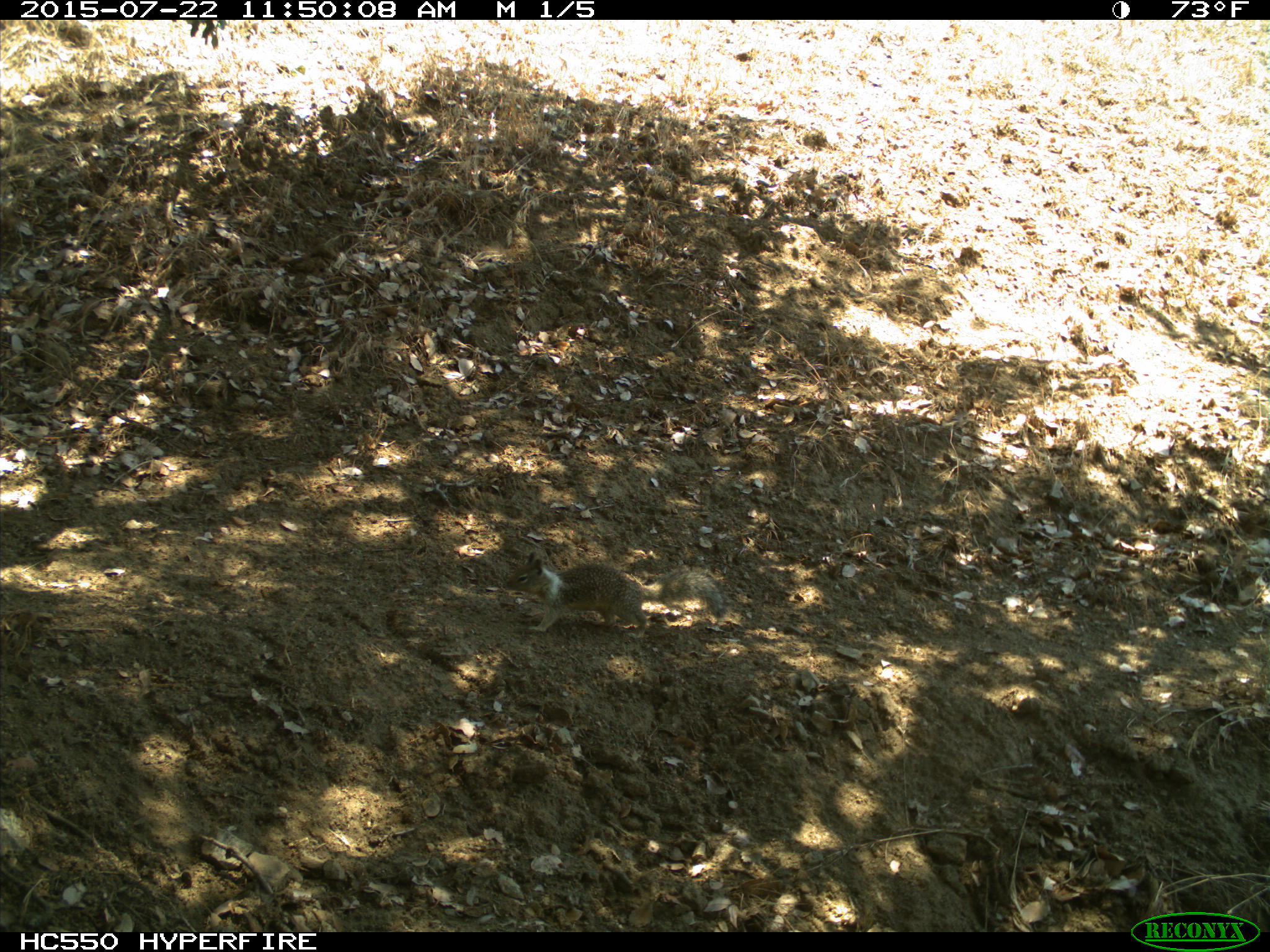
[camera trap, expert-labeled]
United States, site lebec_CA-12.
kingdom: Animalia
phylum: Chordata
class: Mammalia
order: Rodentia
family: Sciuridae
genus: Otospermophilus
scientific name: Otospermophilus beecheyi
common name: california ground squirrel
Otospermophilus beecheyi (california ground squirrel).